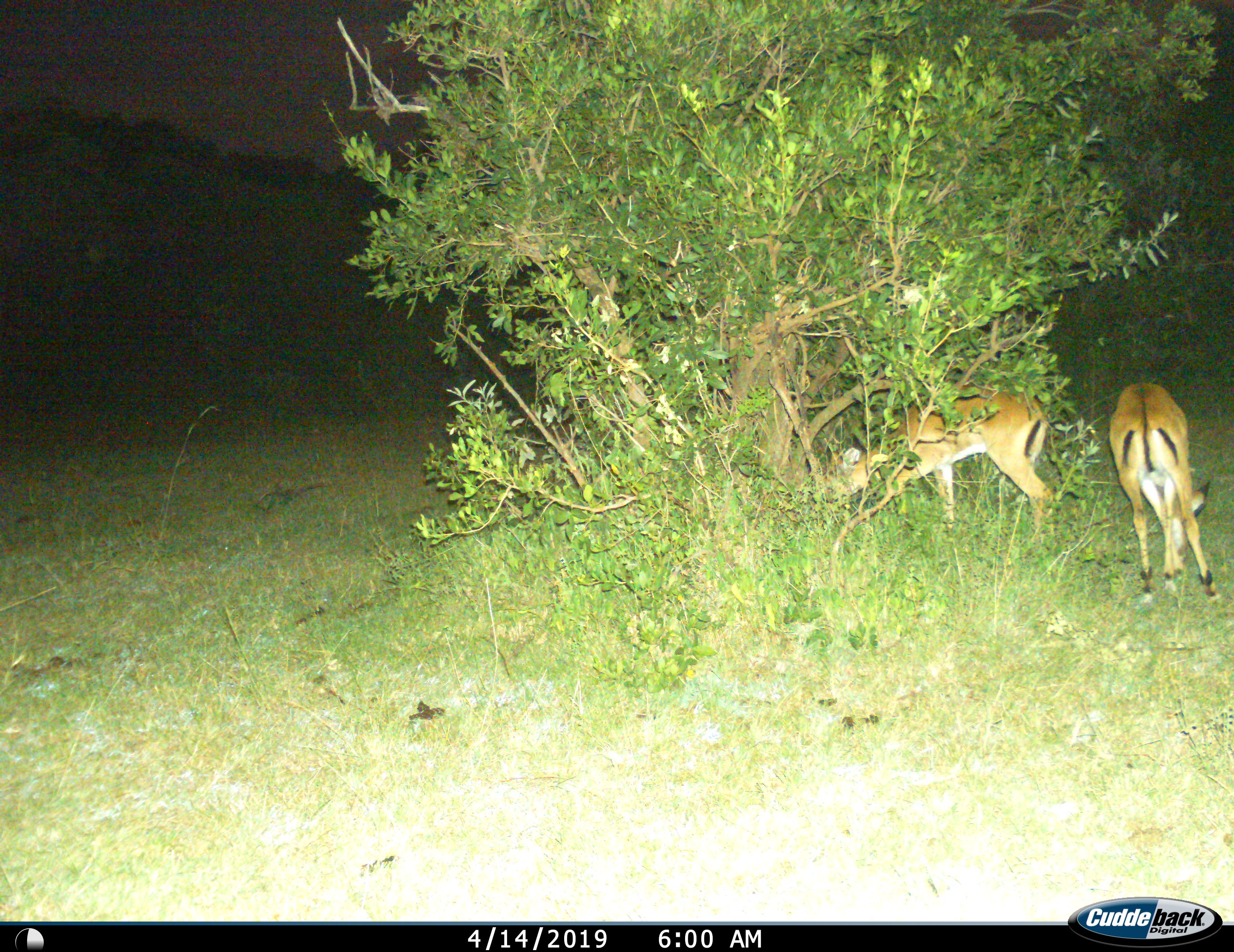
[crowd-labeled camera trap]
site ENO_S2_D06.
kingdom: Animalia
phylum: Chordata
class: Mammalia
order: Artiodactyla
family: Bovidae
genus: Aepyceros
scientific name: Aepyceros melampus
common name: impala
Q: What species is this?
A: Impala (Aepyceros melampus).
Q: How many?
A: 2.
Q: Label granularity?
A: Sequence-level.